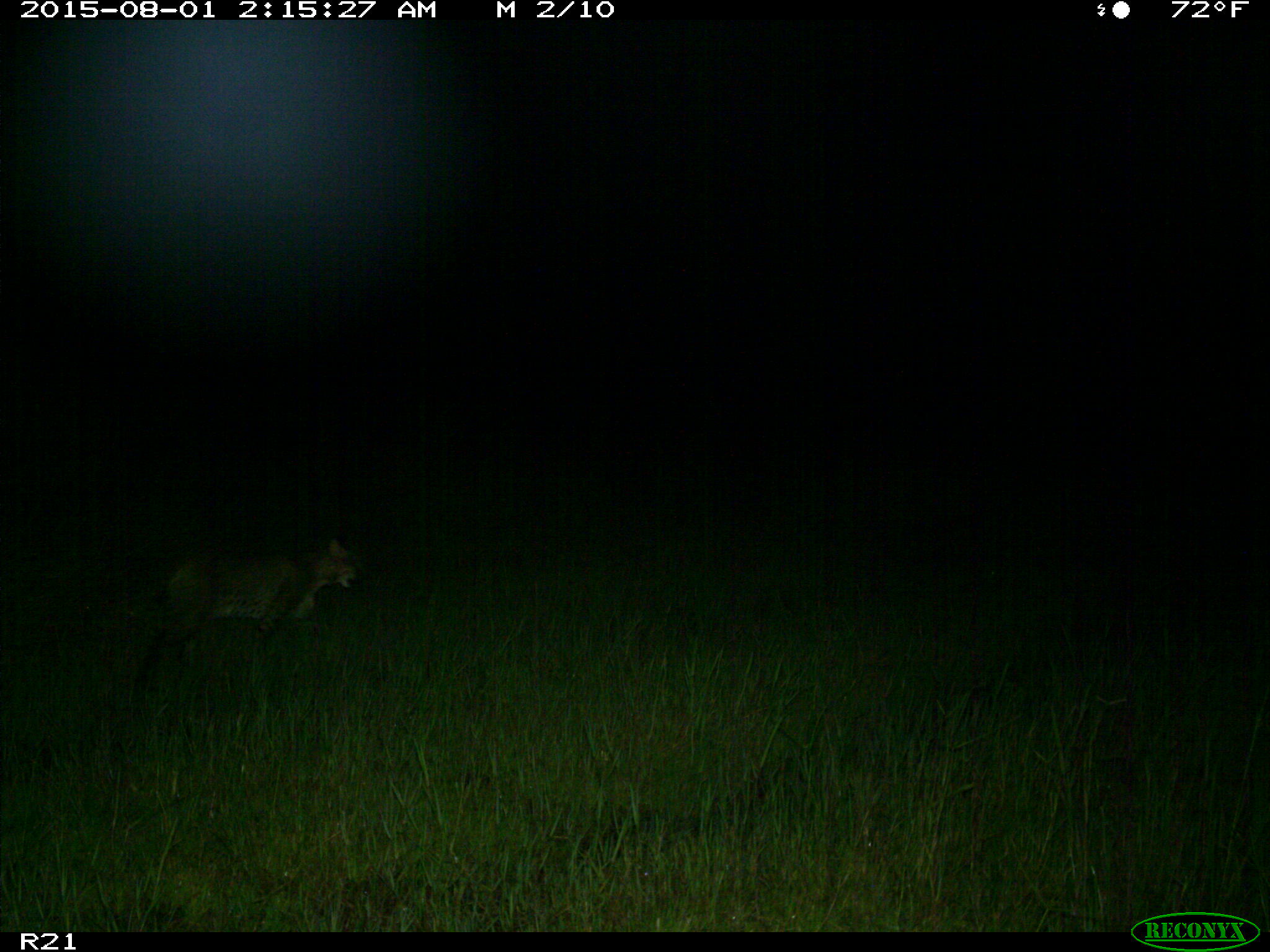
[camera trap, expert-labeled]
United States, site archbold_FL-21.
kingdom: Animalia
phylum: Chordata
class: Mammalia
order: Carnivora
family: Felidae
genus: Lynx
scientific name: Lynx rufus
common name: bobcat